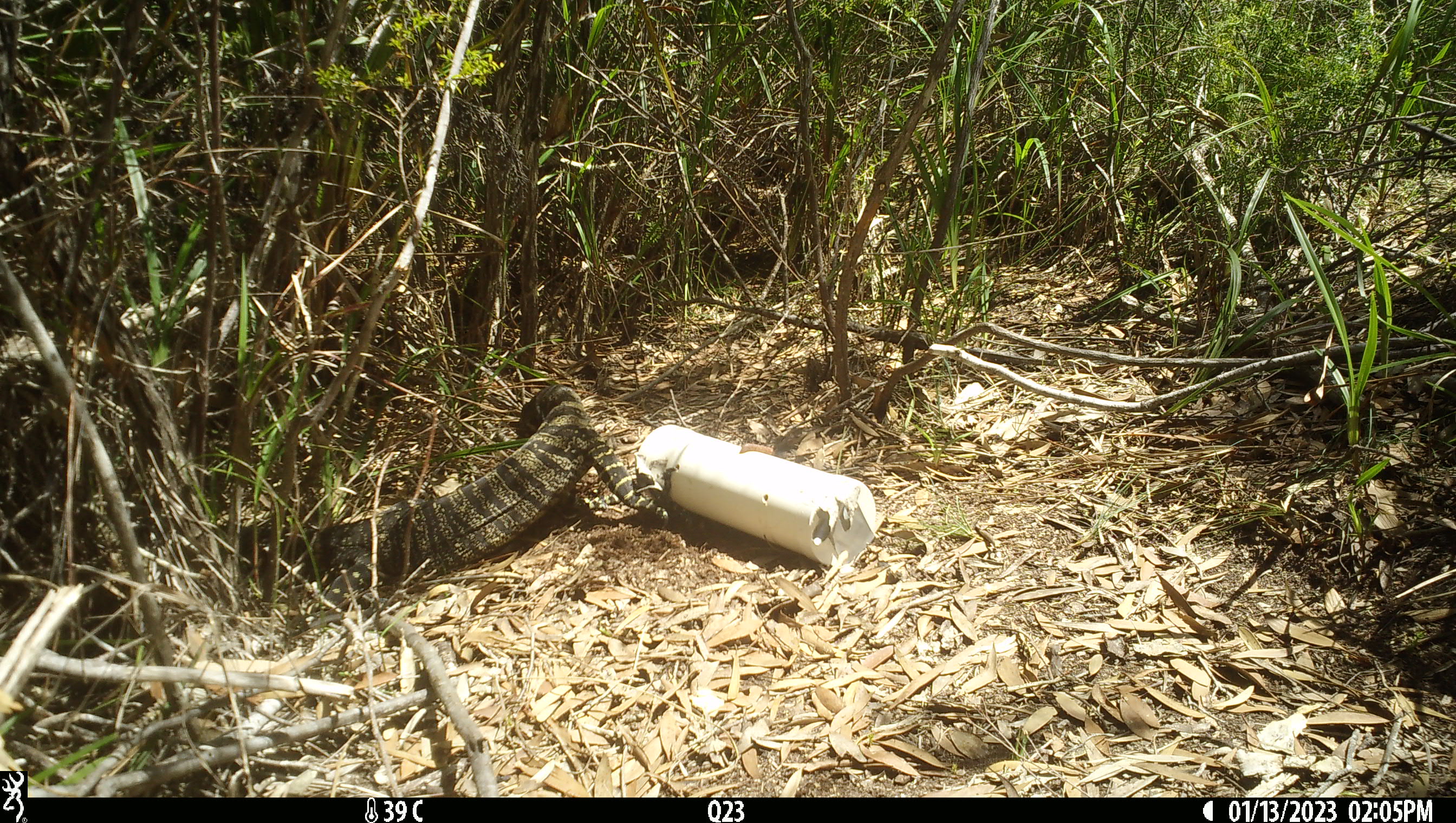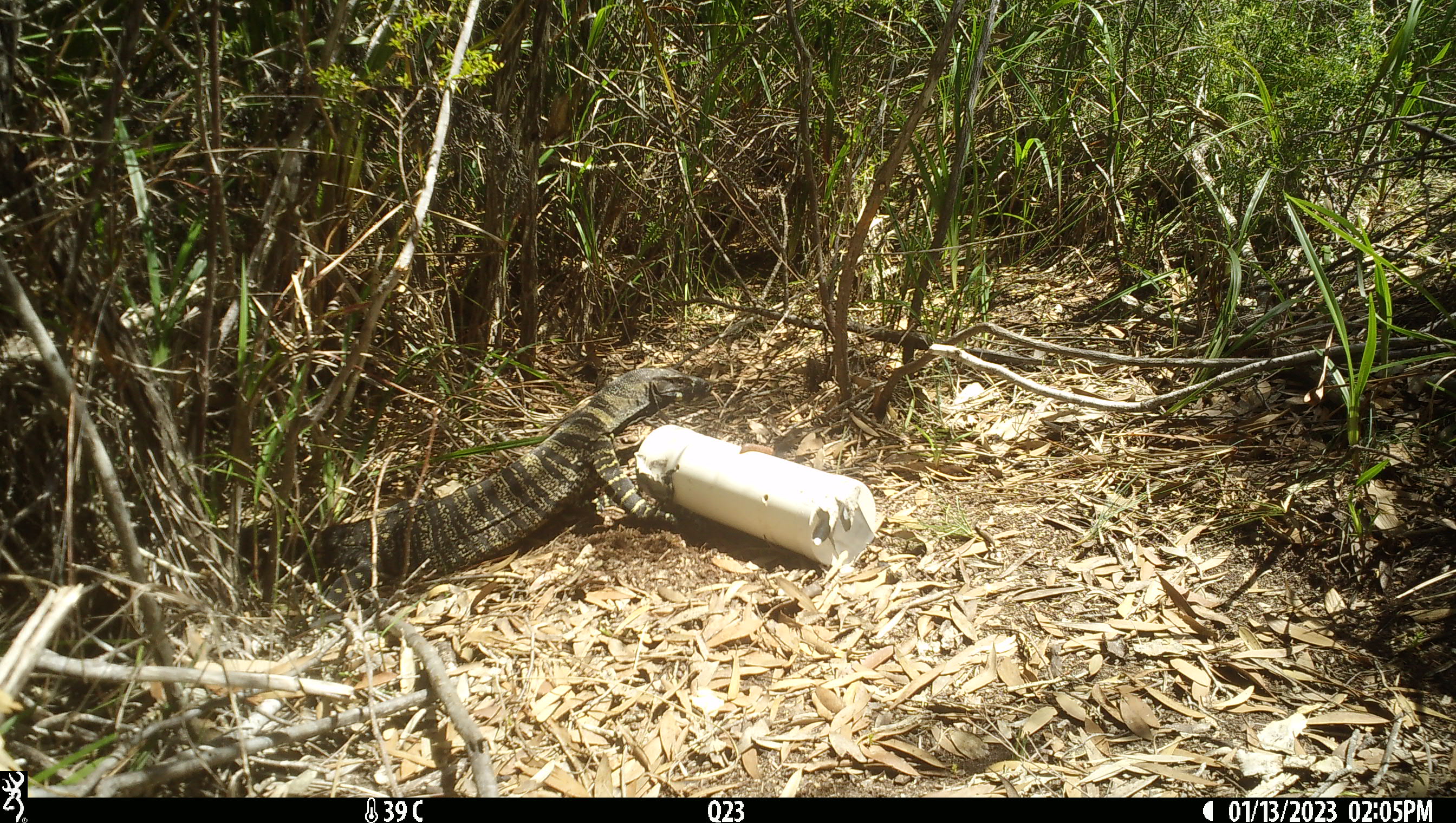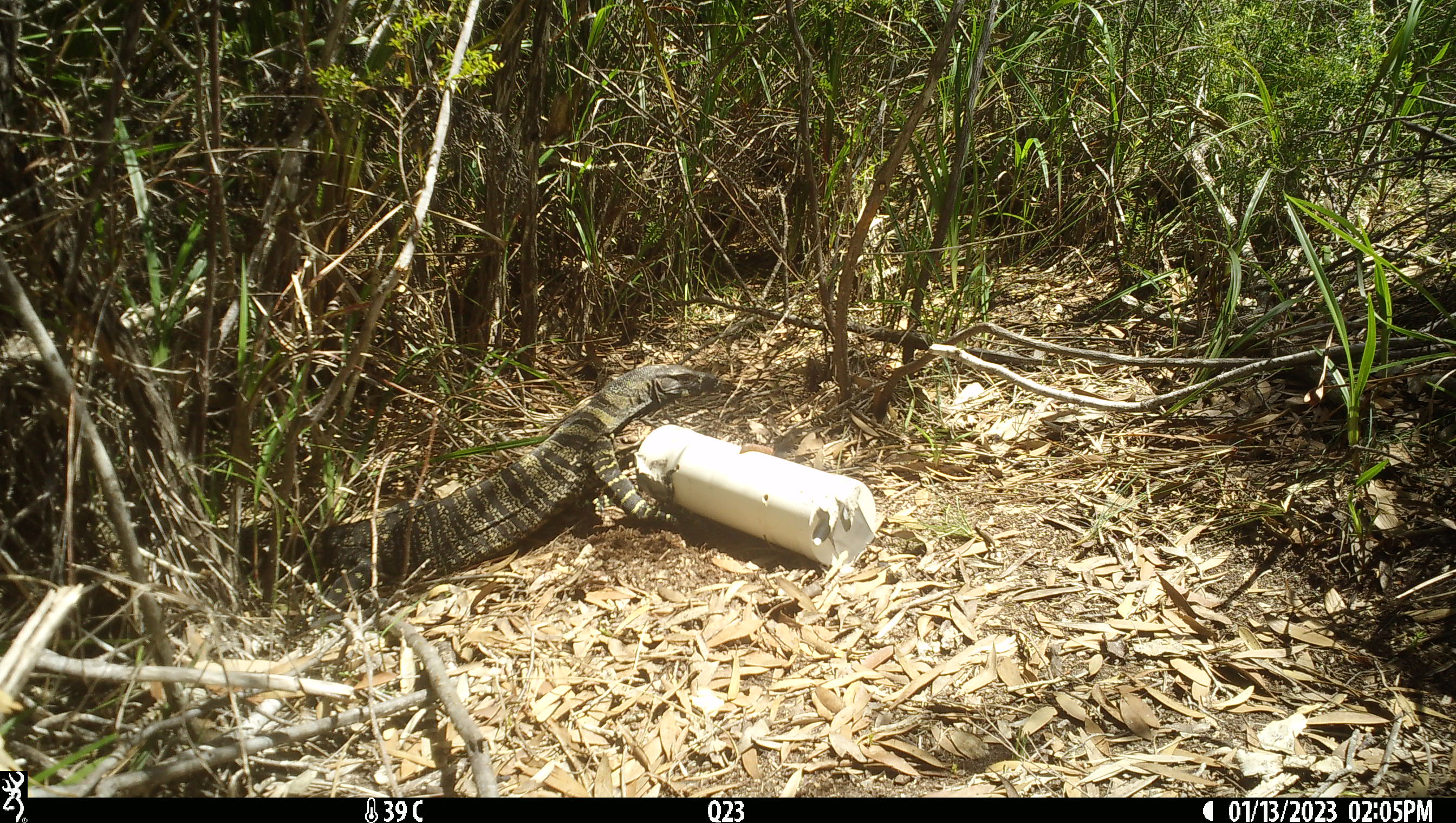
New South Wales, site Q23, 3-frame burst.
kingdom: Animalia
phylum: Chordata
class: Reptilia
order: Squamata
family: Varanidae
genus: Varanus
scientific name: Varanus varius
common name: lace monitor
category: goanna